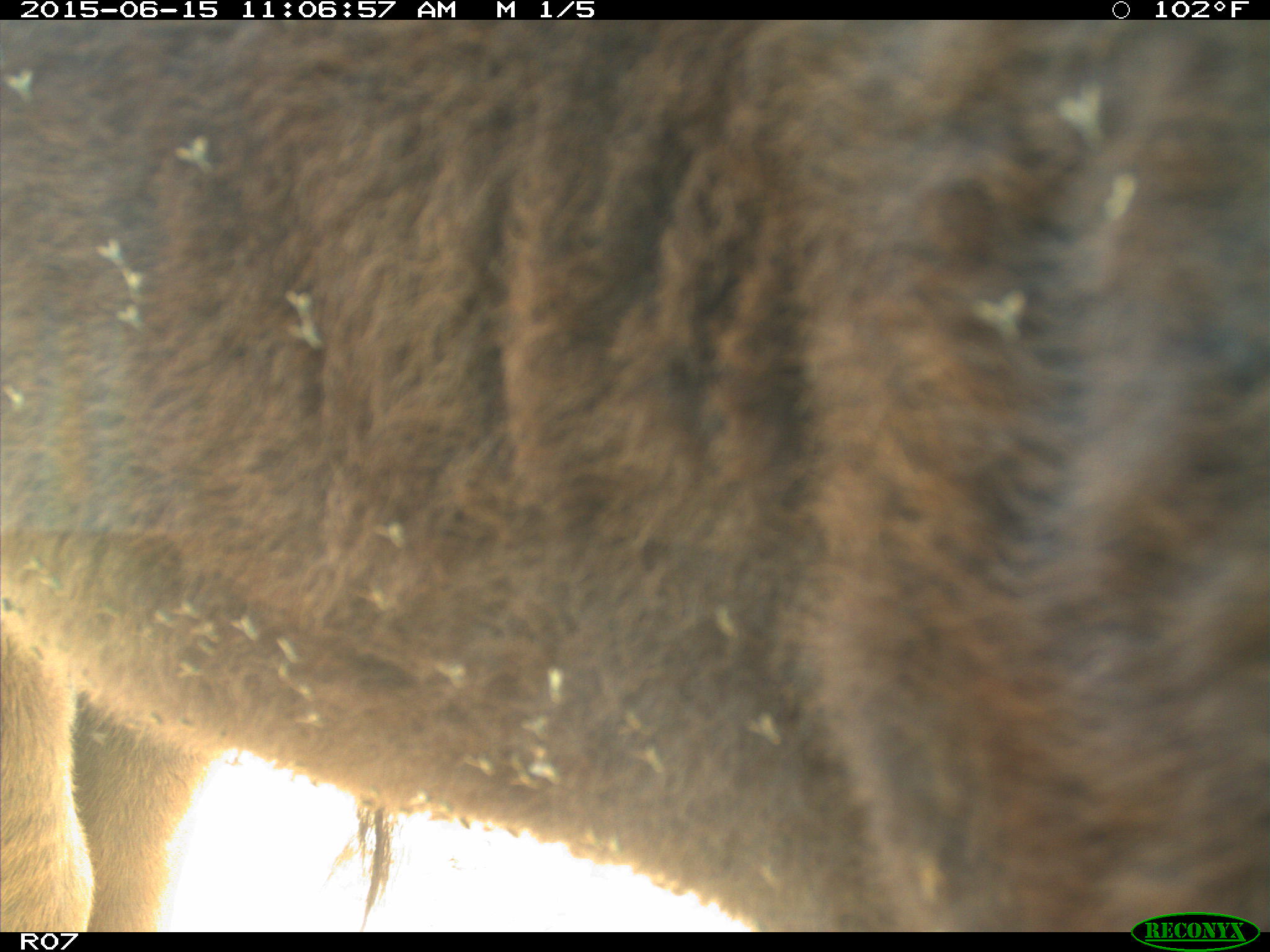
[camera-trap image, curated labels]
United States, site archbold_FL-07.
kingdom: Animalia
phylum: Chordata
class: Mammalia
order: Artiodactyla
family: Bovidae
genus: Bos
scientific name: Bos taurus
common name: domestic cow